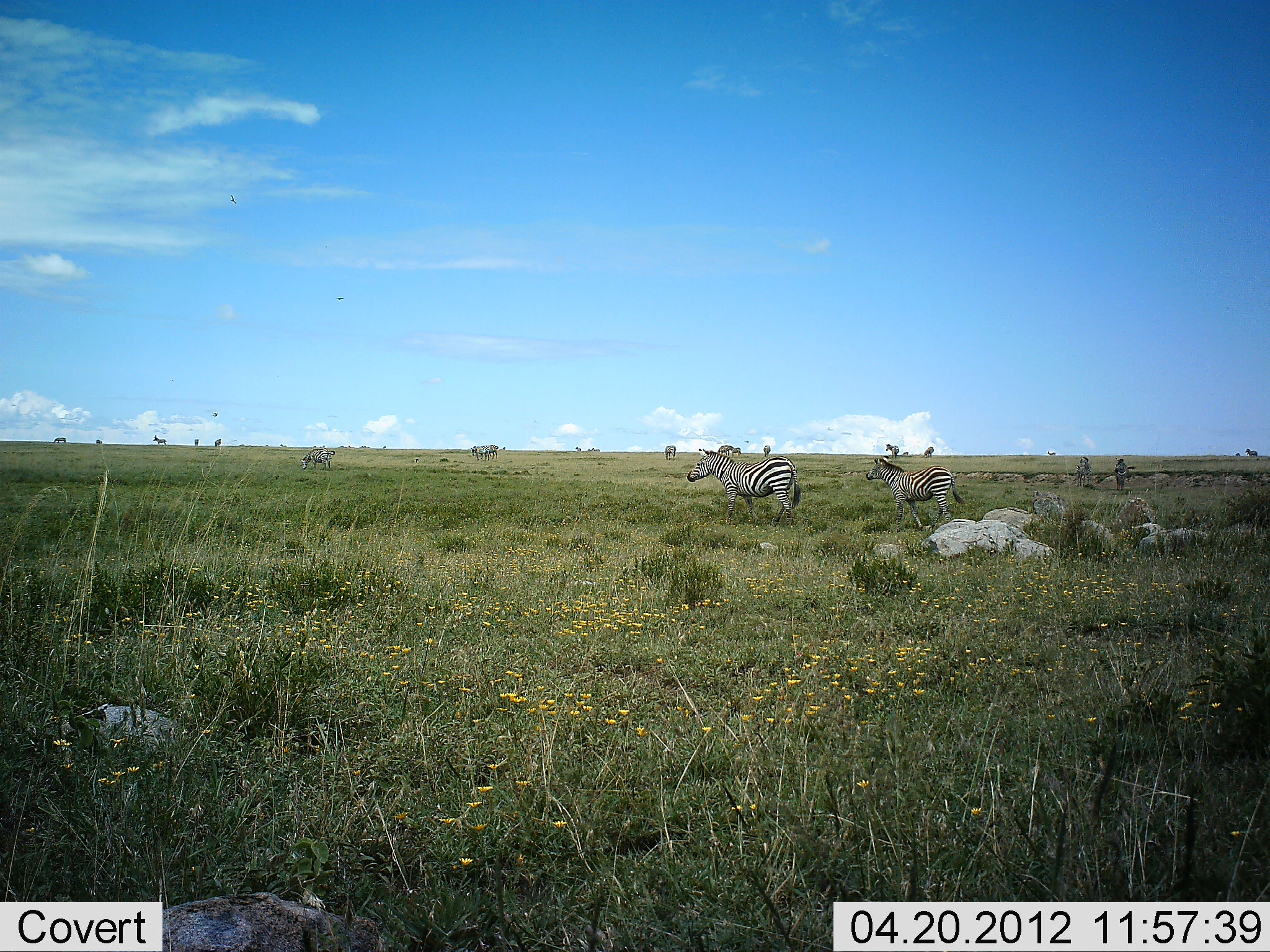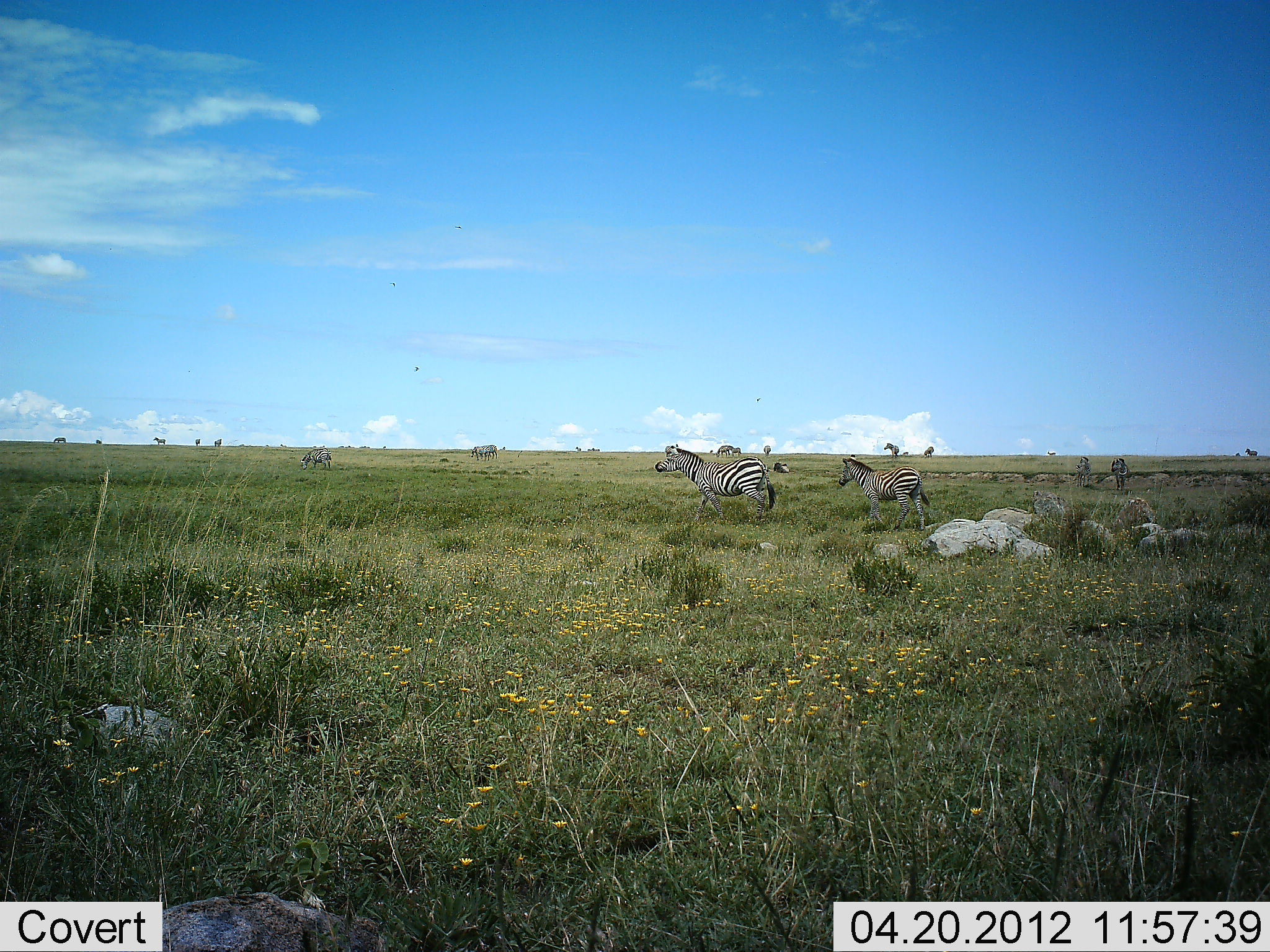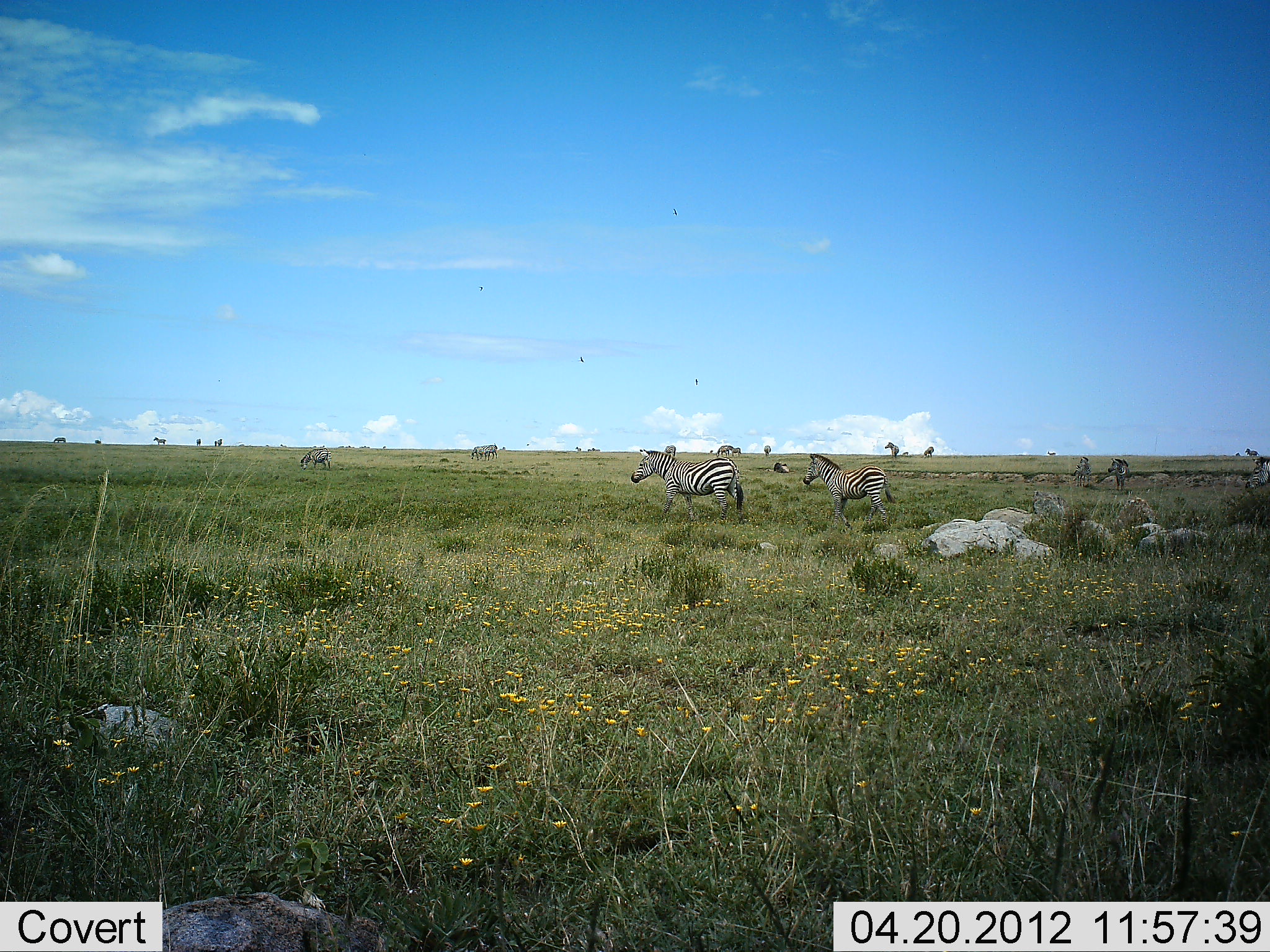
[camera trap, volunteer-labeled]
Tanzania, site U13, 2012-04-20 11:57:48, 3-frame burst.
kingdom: Animalia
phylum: Chordata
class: Mammalia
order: Perissodactyla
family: Equidae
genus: Equus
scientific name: Equus quagga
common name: plains zebra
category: zebra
Zebra (plains zebra) (Equus quagga), count 6. Behavior (volunteer vote fractions): standing 40%, resting 8%, moving 96%, interacting 0%. Young present (vote fraction): 8%. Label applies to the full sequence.